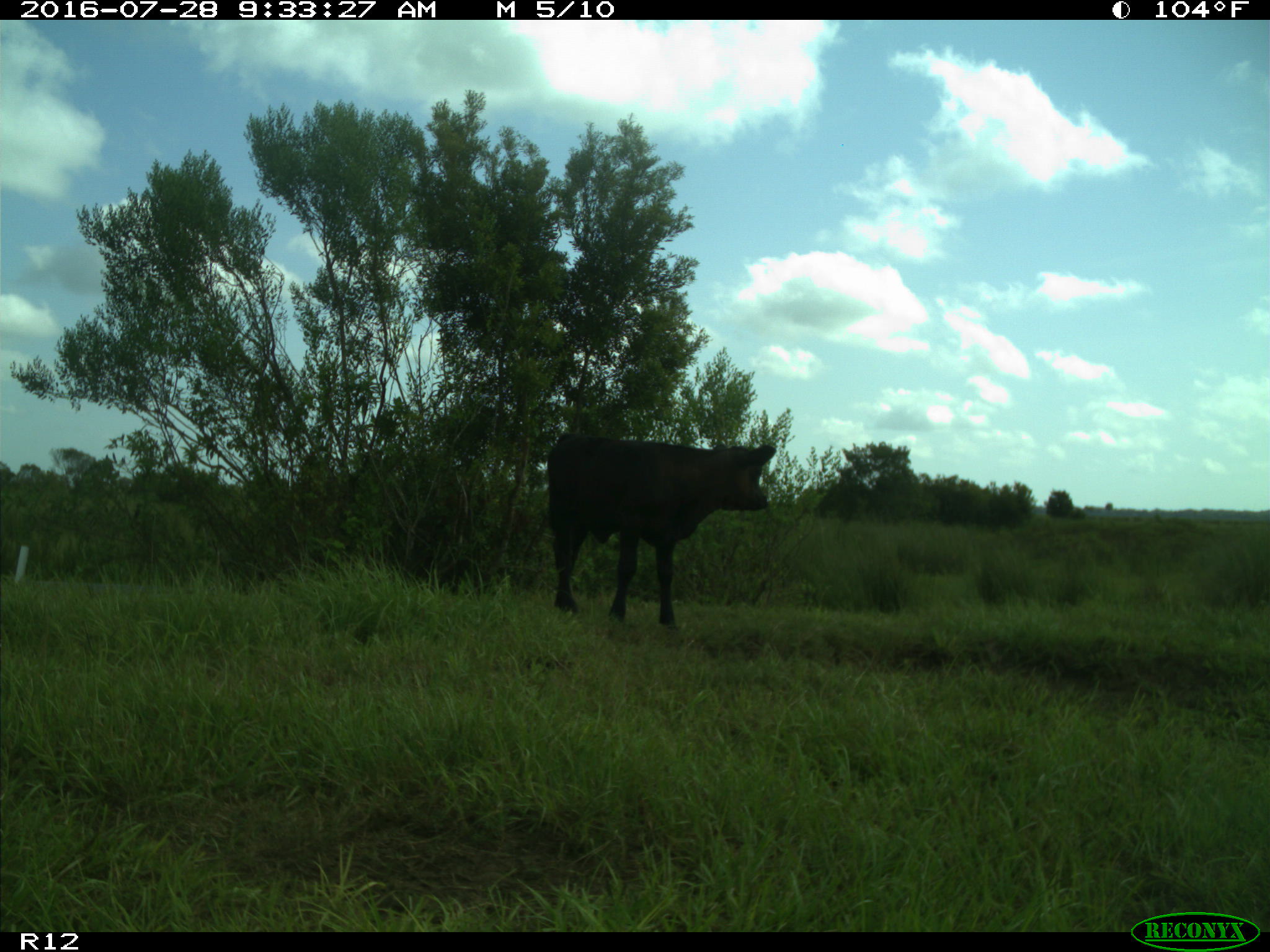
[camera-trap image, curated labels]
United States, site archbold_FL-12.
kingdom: Animalia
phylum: Chordata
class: Mammalia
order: Artiodactyla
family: Bovidae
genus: Bos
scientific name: Bos taurus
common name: domestic cow